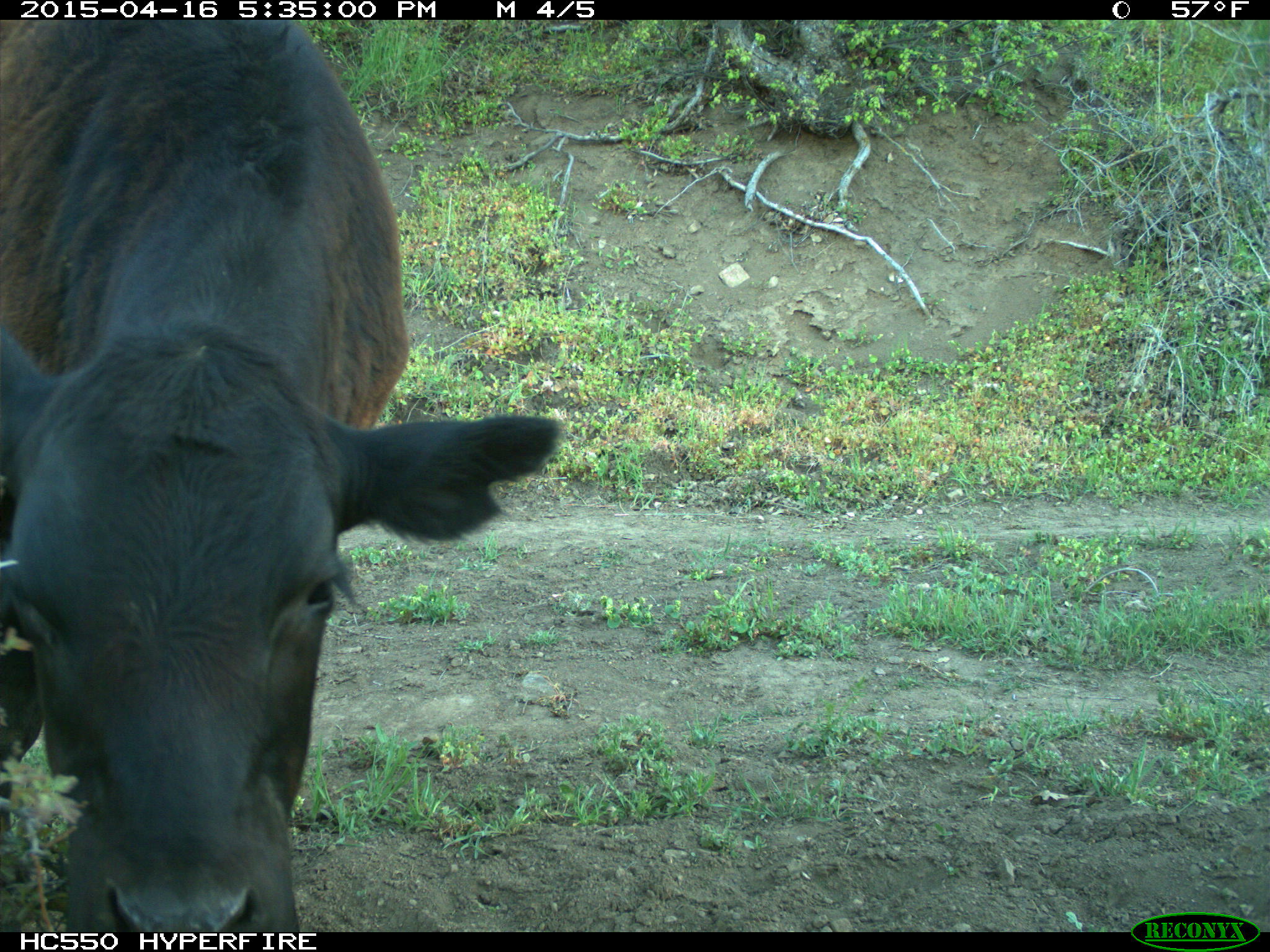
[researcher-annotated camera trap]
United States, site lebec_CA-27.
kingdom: Animalia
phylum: Chordata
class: Mammalia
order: Artiodactyla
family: Bovidae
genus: Bos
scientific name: Bos taurus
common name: domestic cow